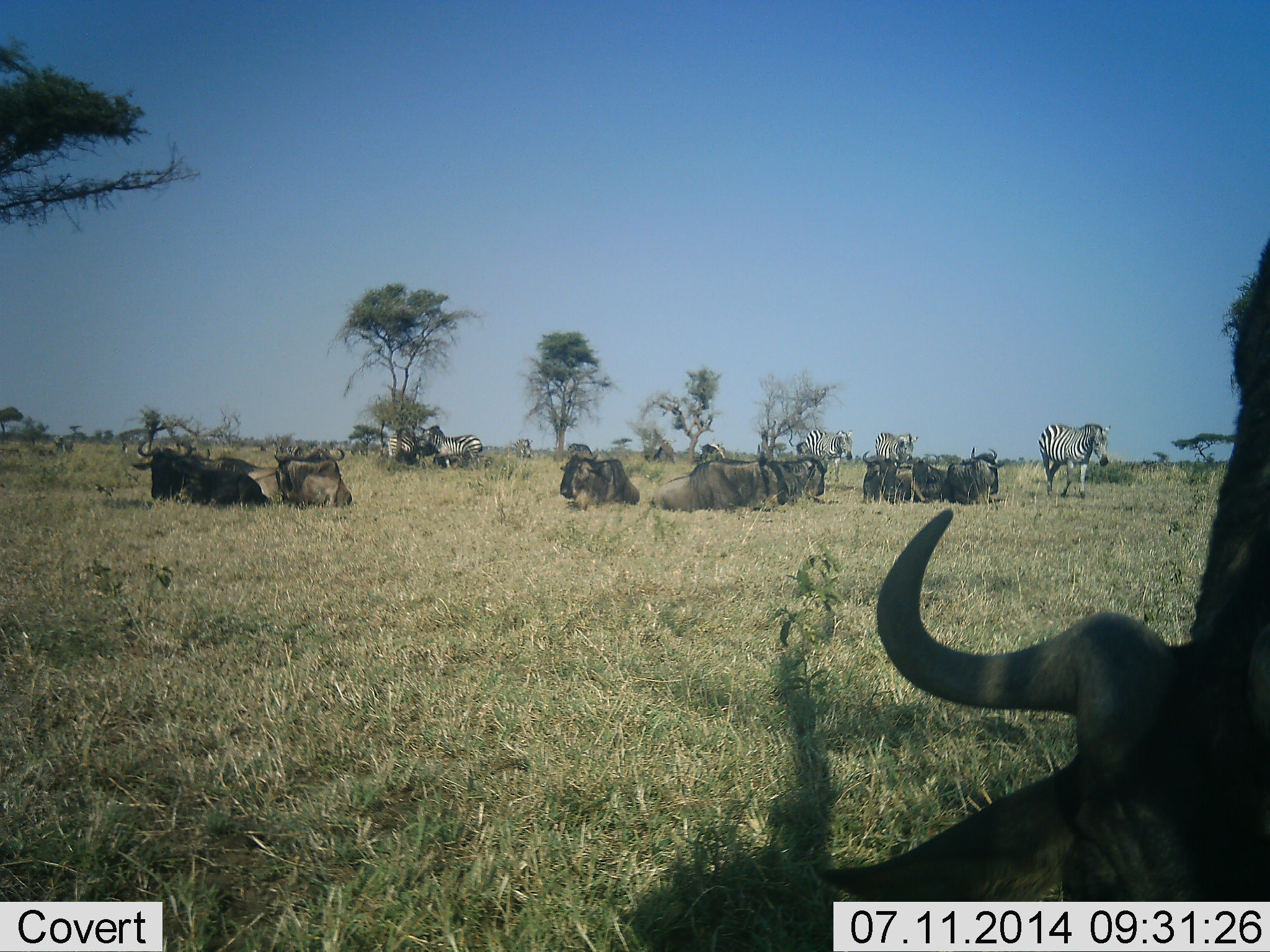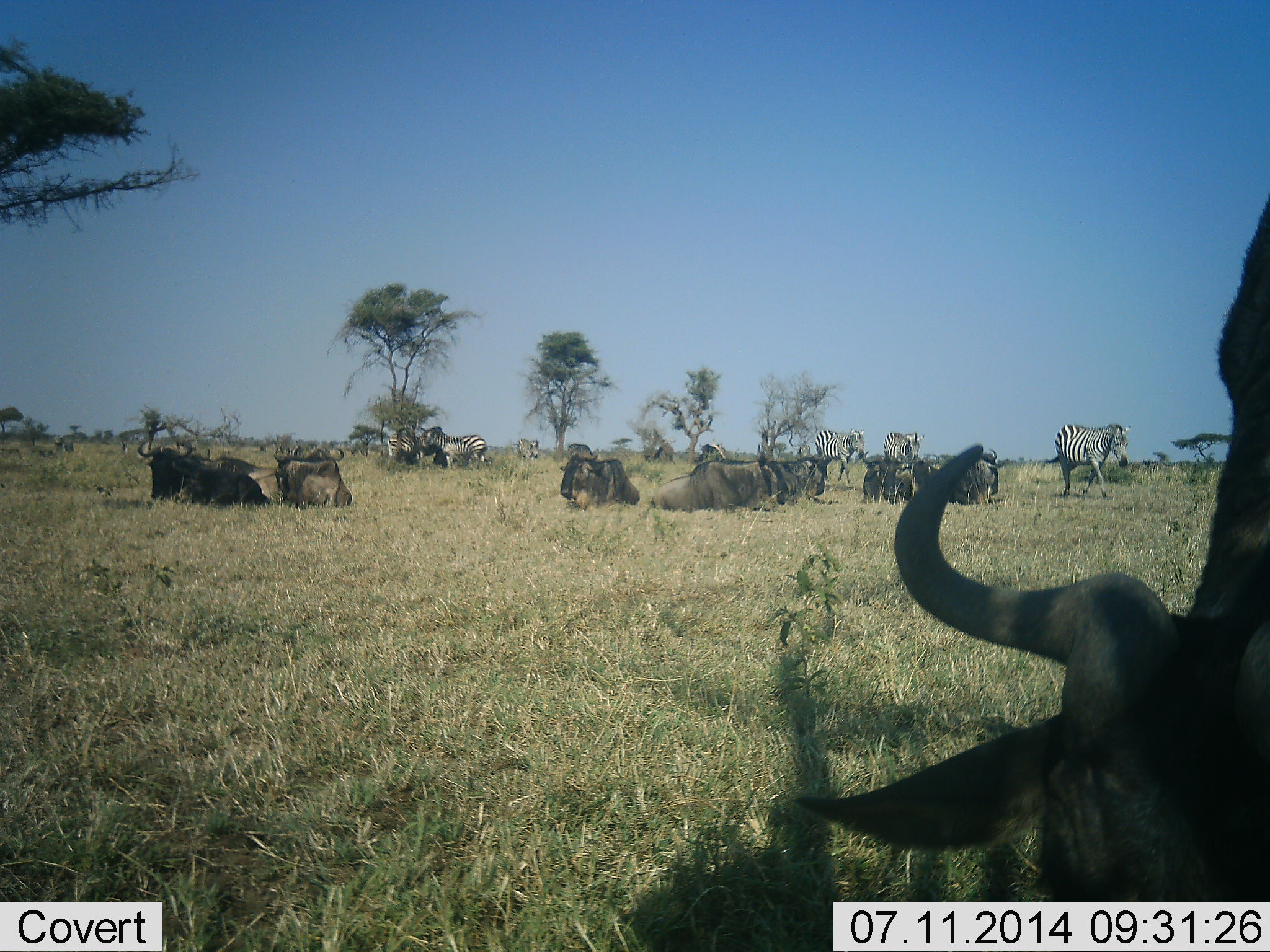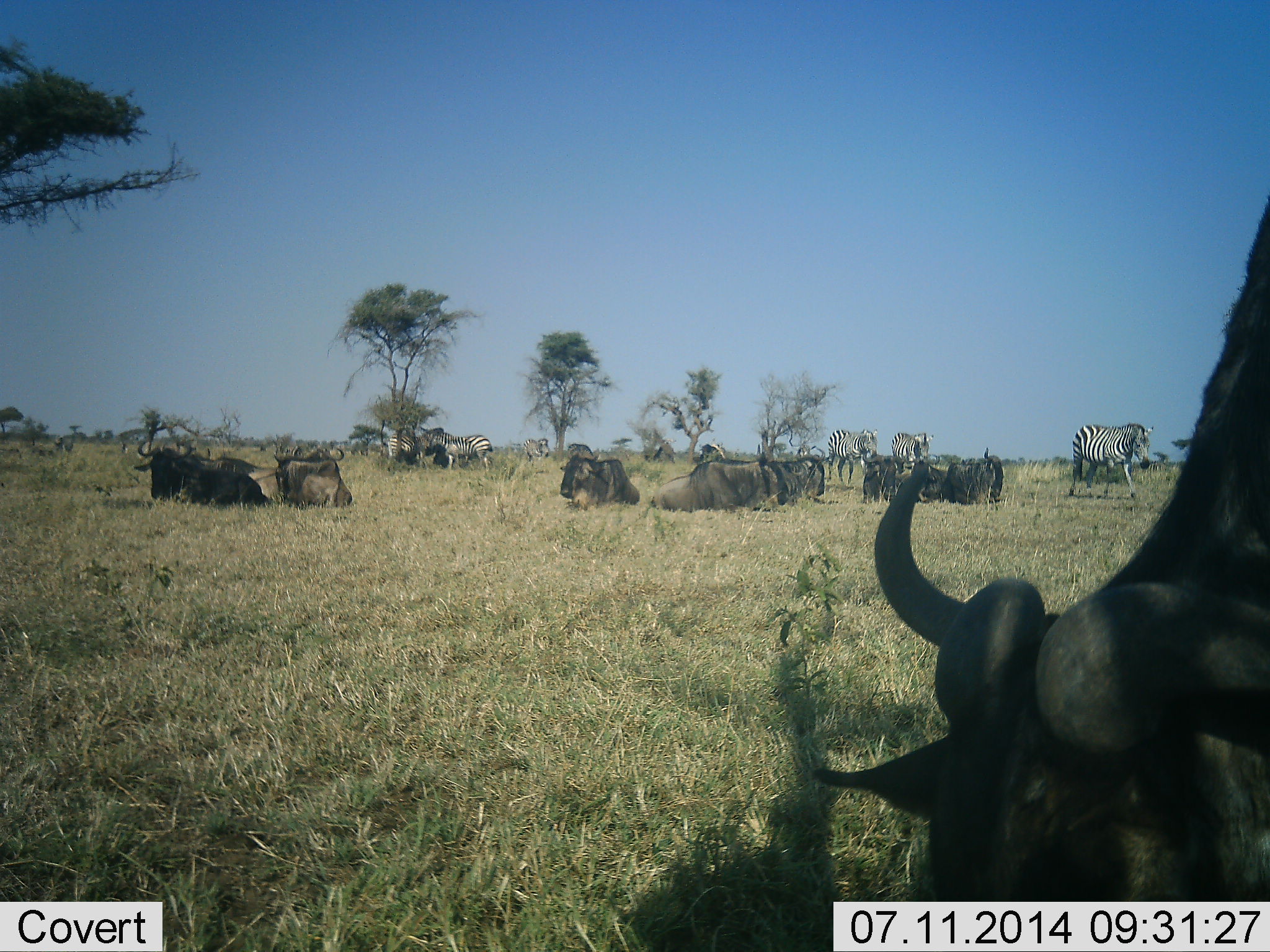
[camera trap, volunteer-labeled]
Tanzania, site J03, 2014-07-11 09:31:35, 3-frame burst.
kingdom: Animalia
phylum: Chordata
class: Mammalia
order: Artiodactyla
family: Bovidae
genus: Connochaetes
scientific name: Connochaetes taurinus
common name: blue wildebeest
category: wildebeest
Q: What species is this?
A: Wildebeest (blue wildebeest) (Connochaetes taurinus).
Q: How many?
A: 10.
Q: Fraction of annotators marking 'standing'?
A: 10%.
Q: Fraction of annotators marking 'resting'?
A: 100%.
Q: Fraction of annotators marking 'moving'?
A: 0%.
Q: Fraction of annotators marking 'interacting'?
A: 0%.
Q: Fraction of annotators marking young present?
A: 0%.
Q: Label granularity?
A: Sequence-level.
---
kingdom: Animalia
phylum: Chordata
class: Mammalia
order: Perissodactyla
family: Equidae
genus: Equus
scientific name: Equus quagga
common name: plains zebra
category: zebra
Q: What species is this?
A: Zebra (plains zebra) (Equus quagga).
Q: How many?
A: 5.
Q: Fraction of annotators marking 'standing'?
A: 50%.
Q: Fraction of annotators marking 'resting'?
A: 0%.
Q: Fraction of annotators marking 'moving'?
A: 80%.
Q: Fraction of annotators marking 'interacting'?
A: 0%.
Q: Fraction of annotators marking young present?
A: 0%.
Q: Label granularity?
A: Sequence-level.